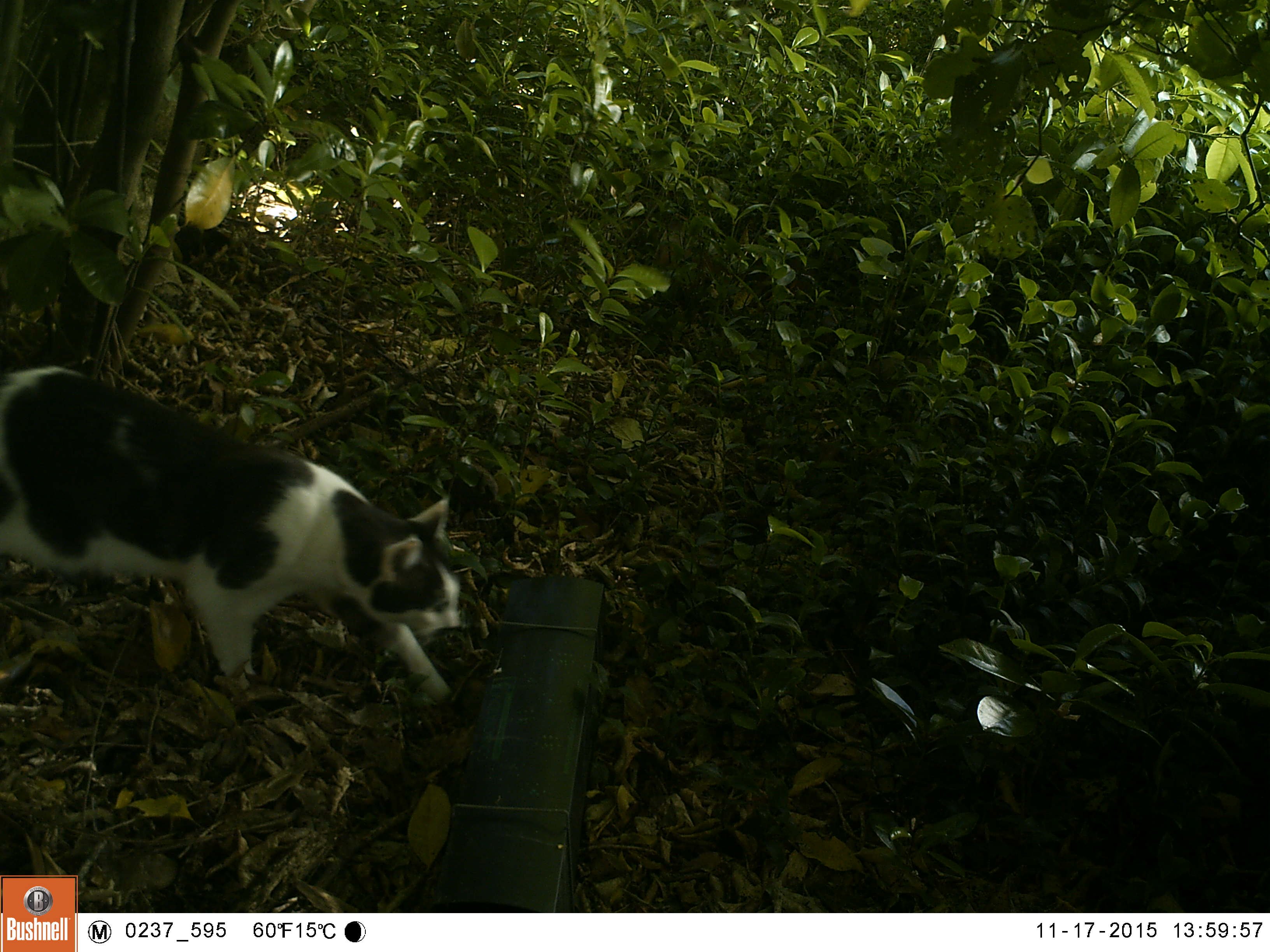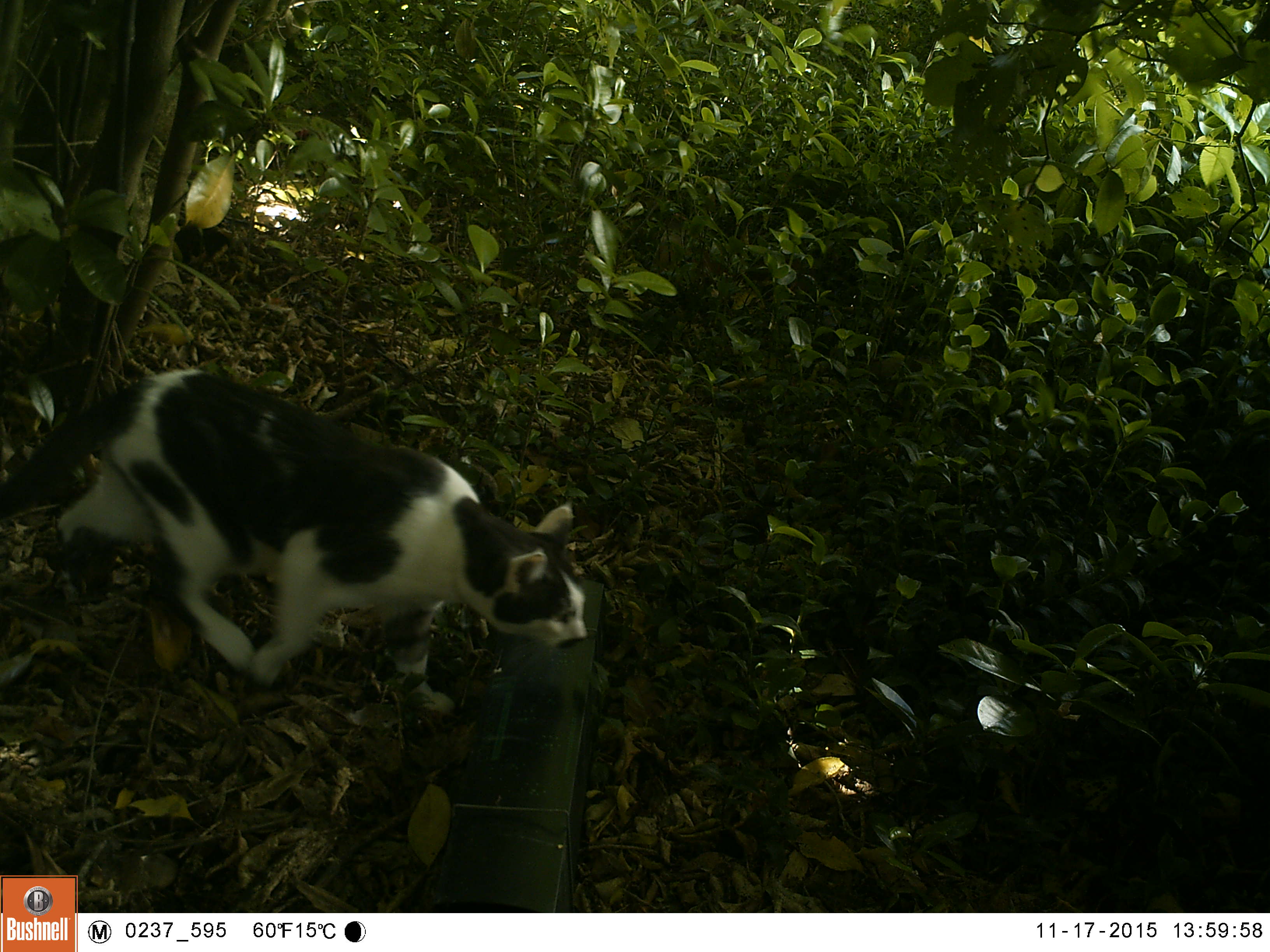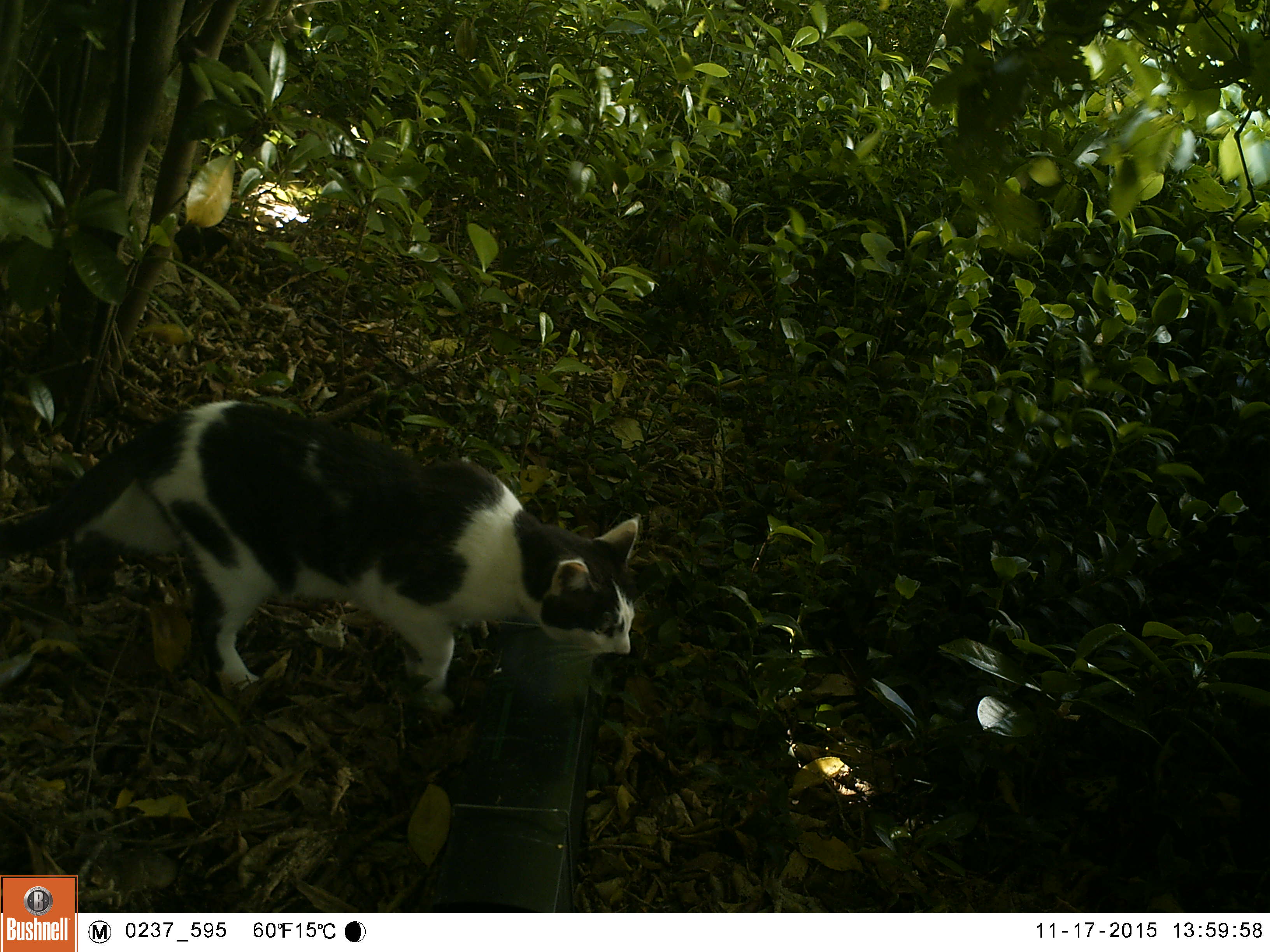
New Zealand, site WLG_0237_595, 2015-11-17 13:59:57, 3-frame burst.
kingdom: Animalia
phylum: Chordata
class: Mammalia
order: Carnivora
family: Felidae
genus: Felis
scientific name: Felis catus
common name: domestic cat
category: cat